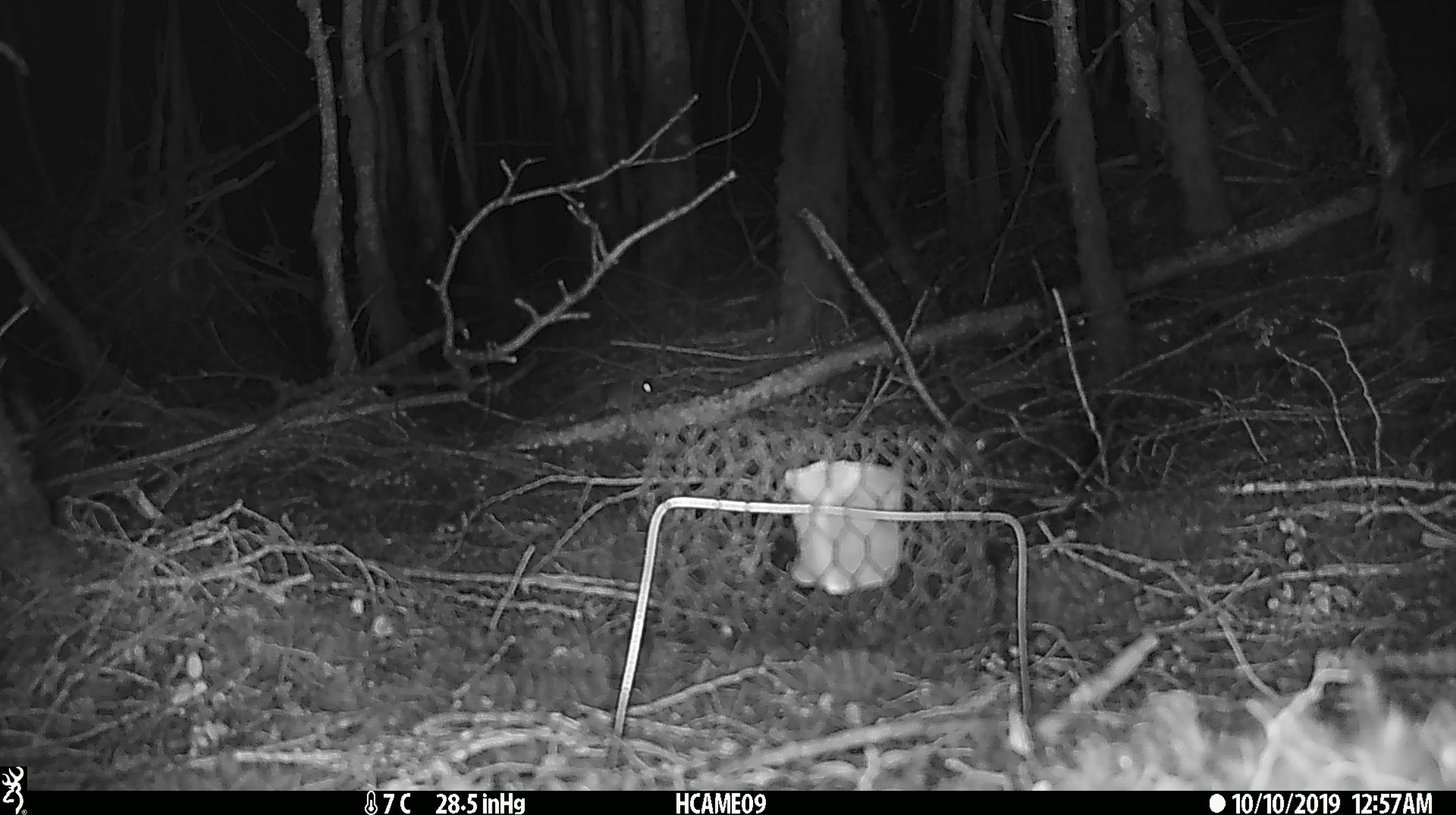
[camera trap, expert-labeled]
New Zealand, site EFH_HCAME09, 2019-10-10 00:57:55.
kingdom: Animalia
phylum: Chordata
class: Mammalia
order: Rodentia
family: Muridae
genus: Mus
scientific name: Mus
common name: mouse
Mouse (Mus).